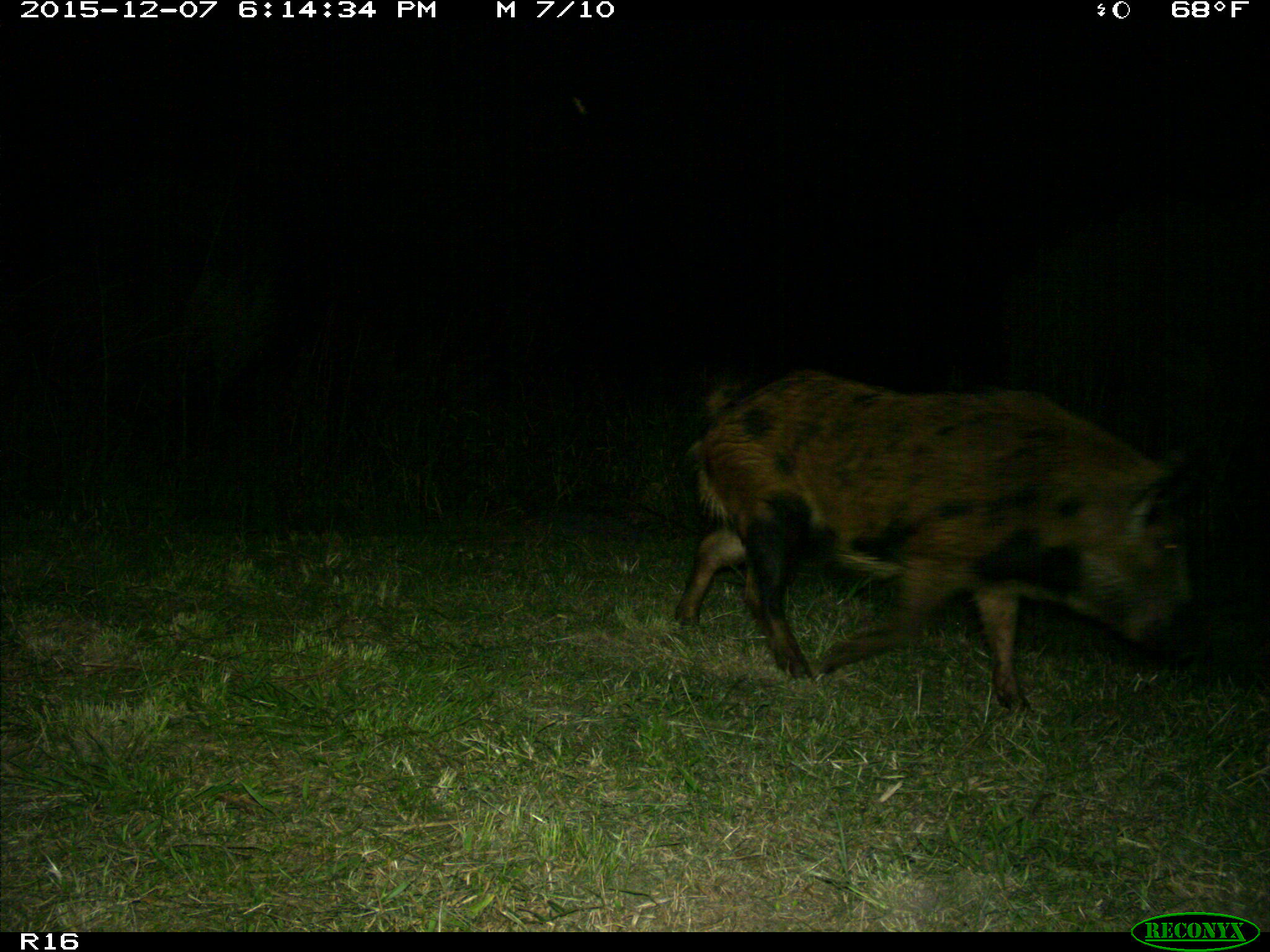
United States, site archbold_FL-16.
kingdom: Animalia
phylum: Chordata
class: Mammalia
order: Artiodactyla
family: Suidae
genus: Sus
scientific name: Sus scrofa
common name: wild boar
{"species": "Sus scrofa (wild boar)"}